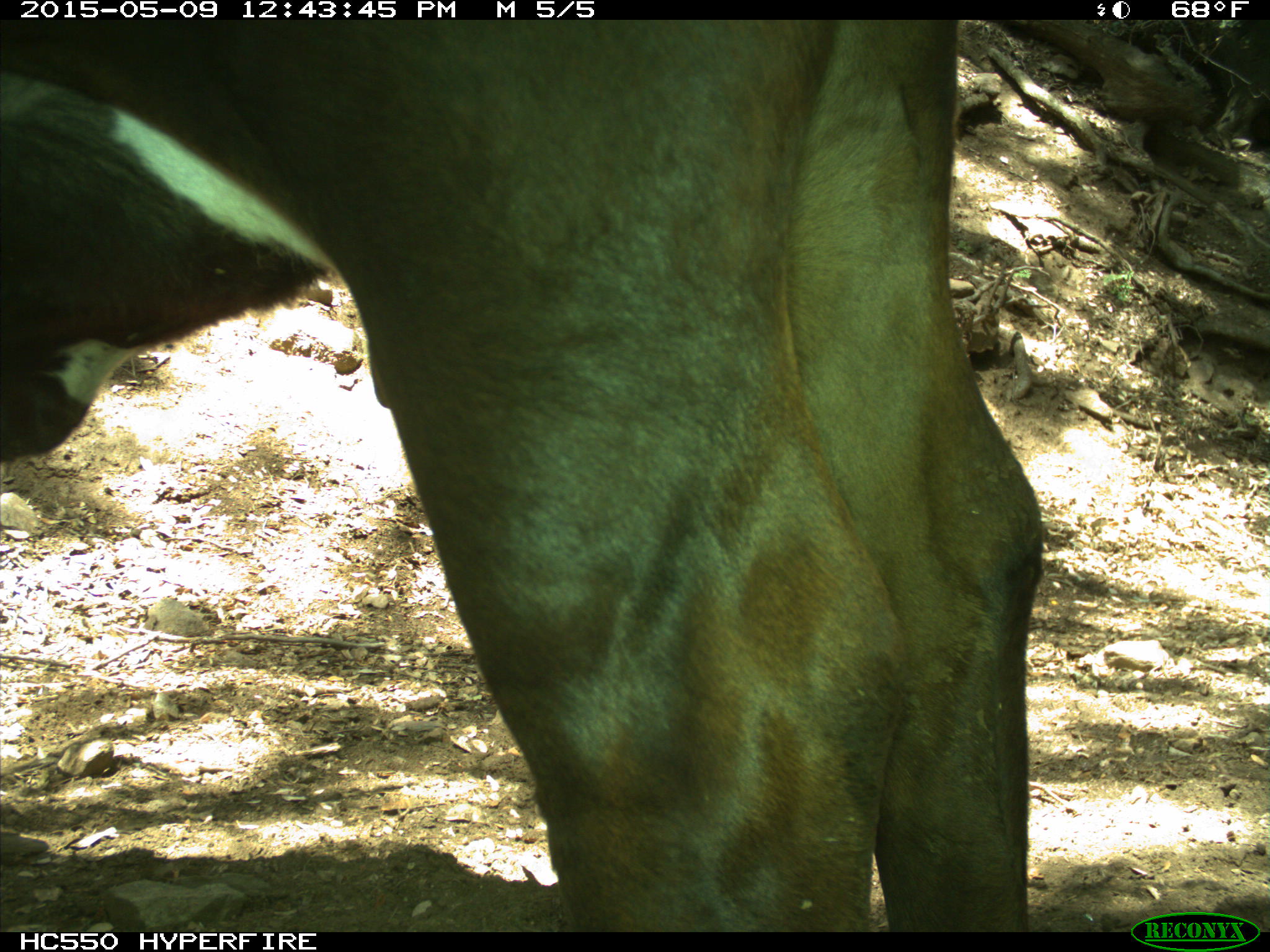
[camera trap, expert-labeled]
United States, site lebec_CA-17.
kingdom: Animalia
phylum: Chordata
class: Mammalia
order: Artiodactyla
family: Bovidae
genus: Bos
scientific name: Bos taurus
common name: domestic cow